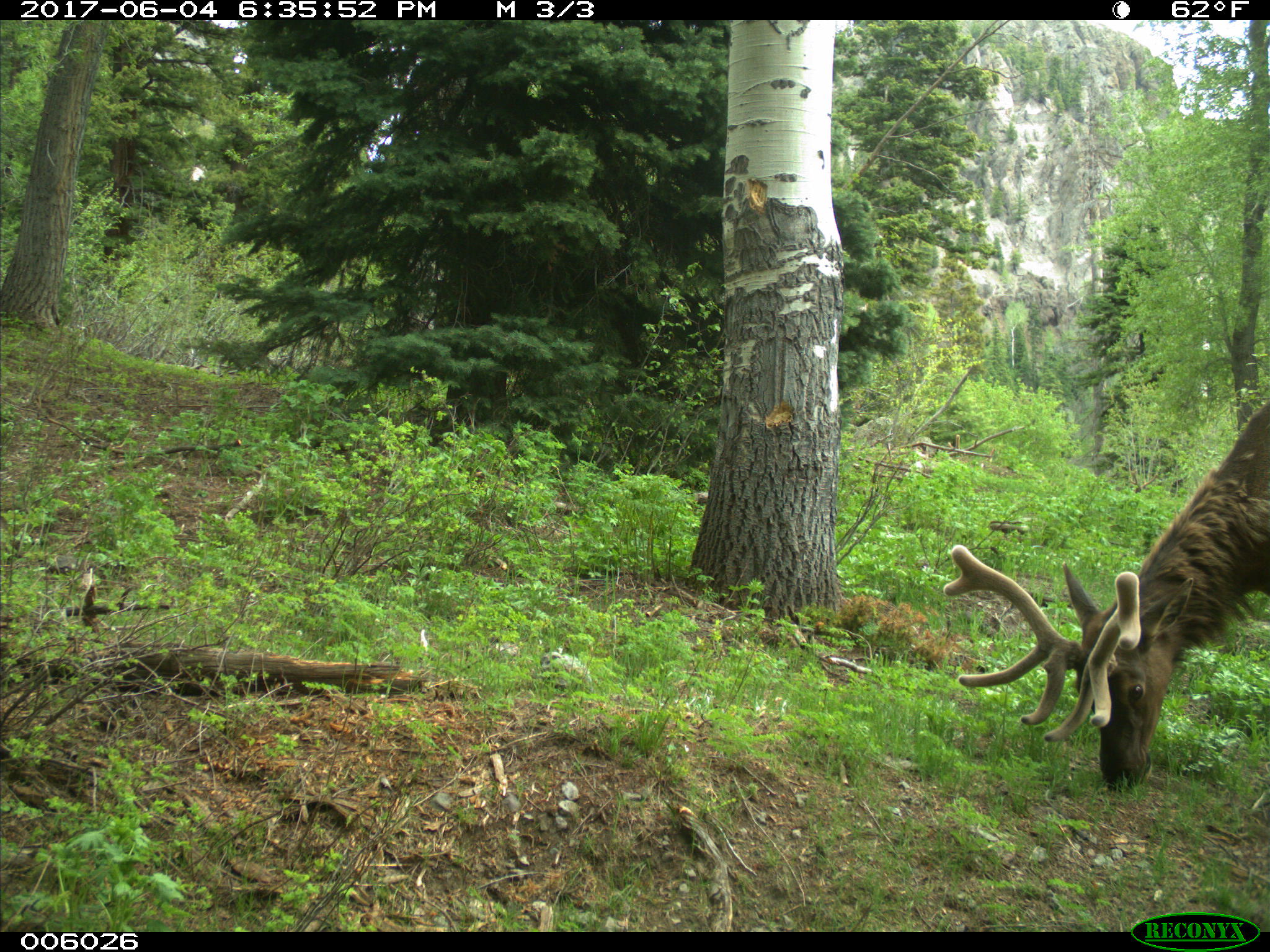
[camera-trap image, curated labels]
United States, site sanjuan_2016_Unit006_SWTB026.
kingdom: Animalia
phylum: Chordata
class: Mammalia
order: Artiodactyla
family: Cervidae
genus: Cervus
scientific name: Cervus elaphus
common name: red deer